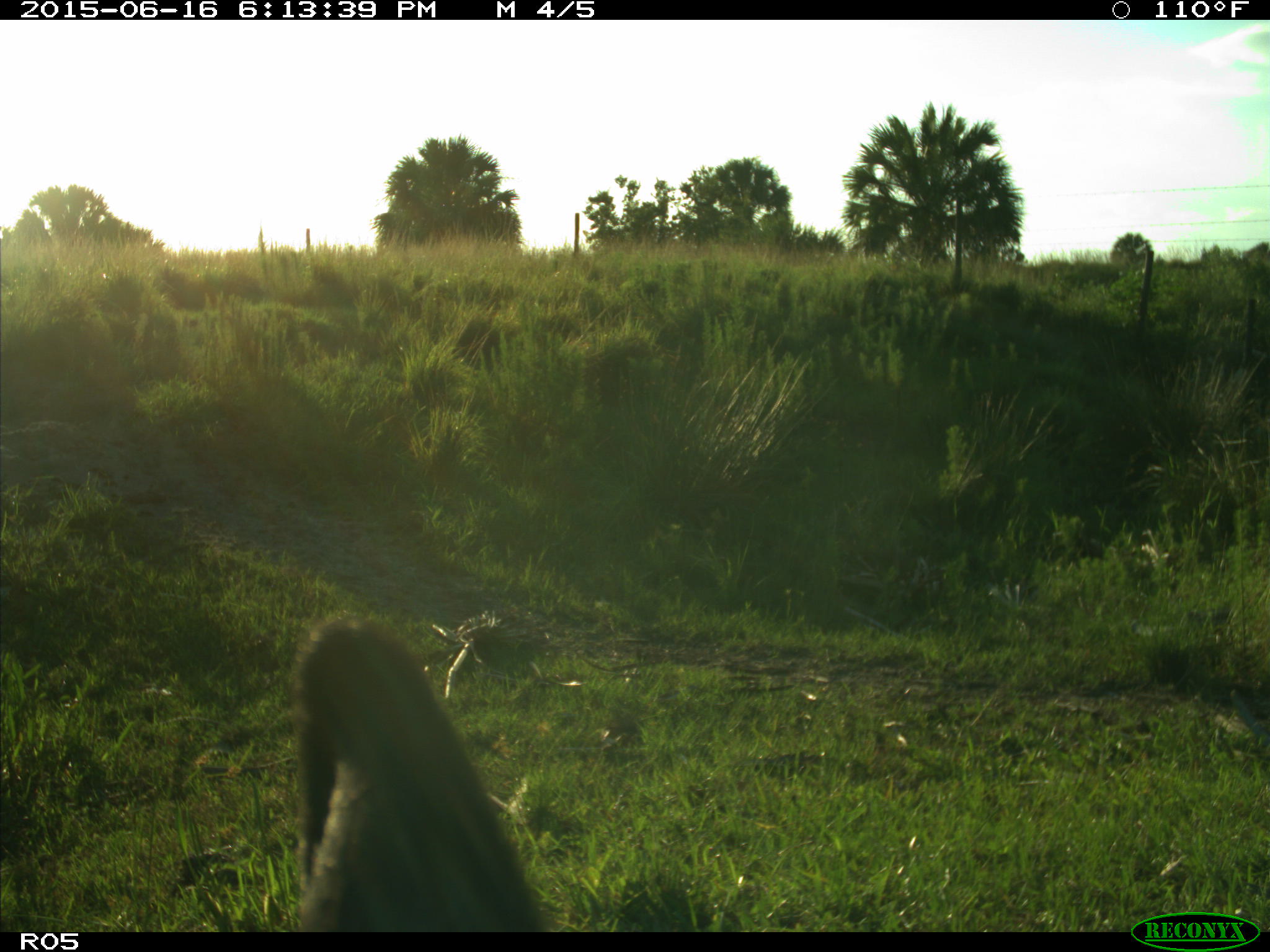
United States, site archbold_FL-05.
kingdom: Animalia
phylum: Chordata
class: Mammalia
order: Artiodactyla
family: Bovidae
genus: Bos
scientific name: Bos taurus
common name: domestic cow